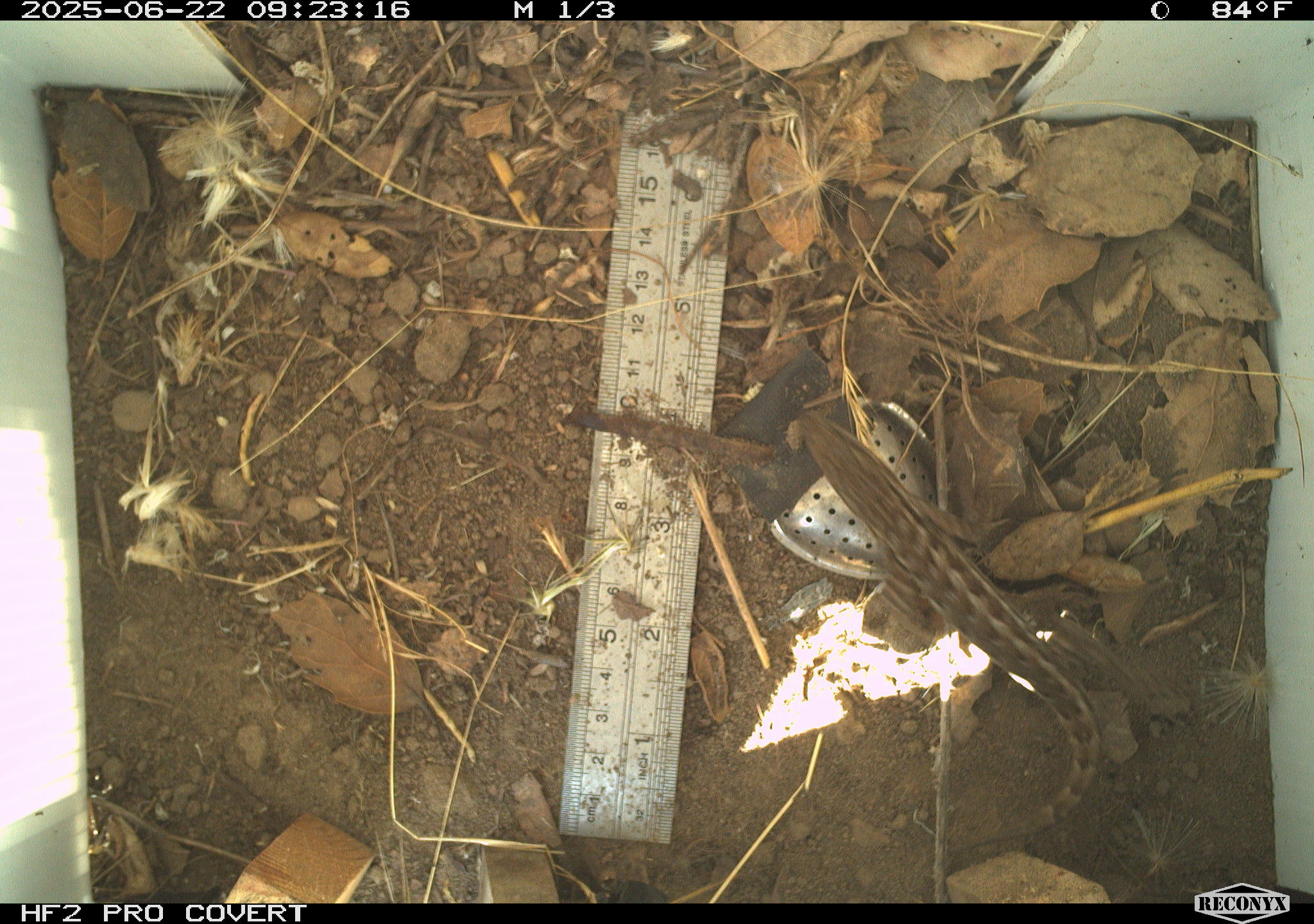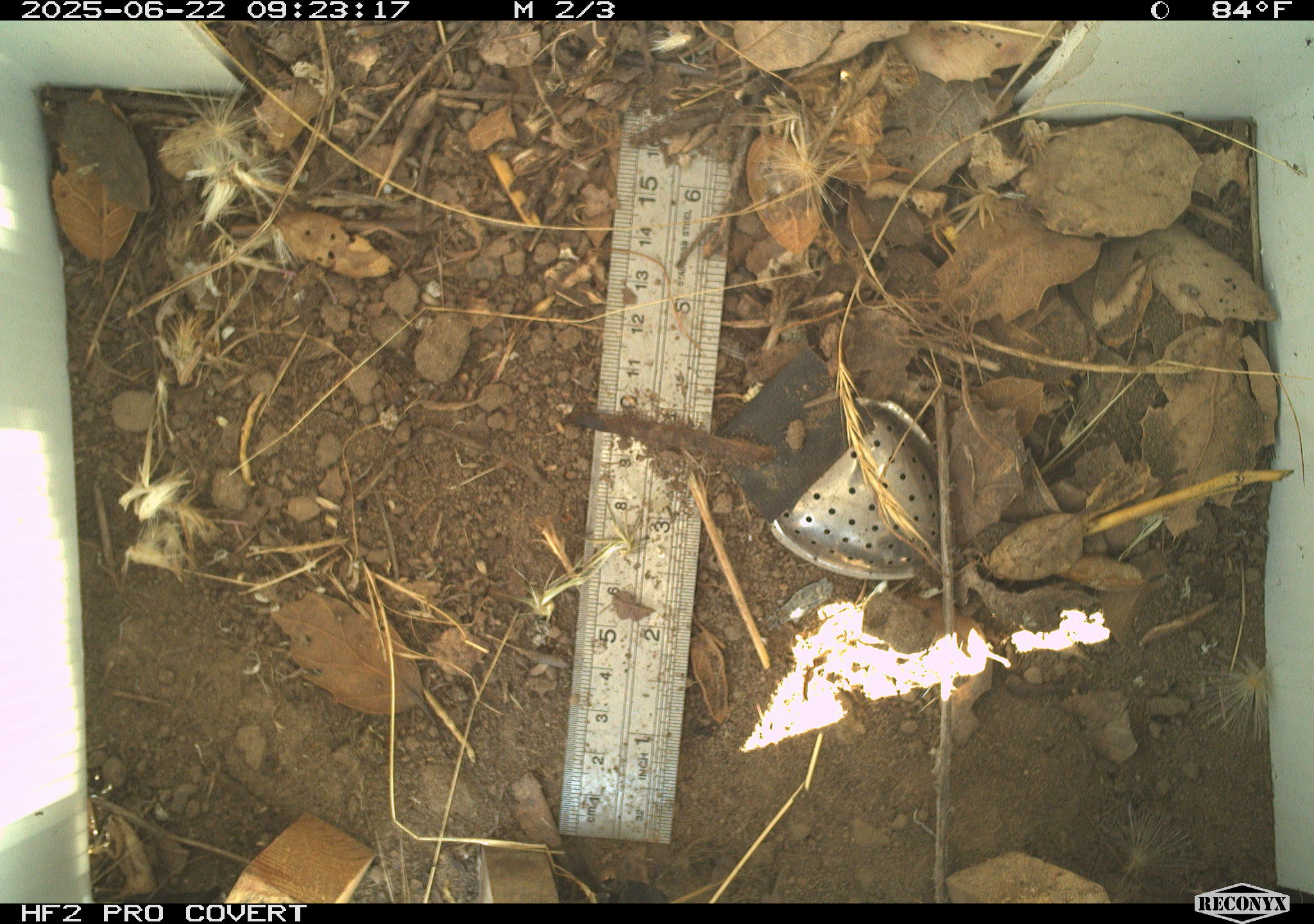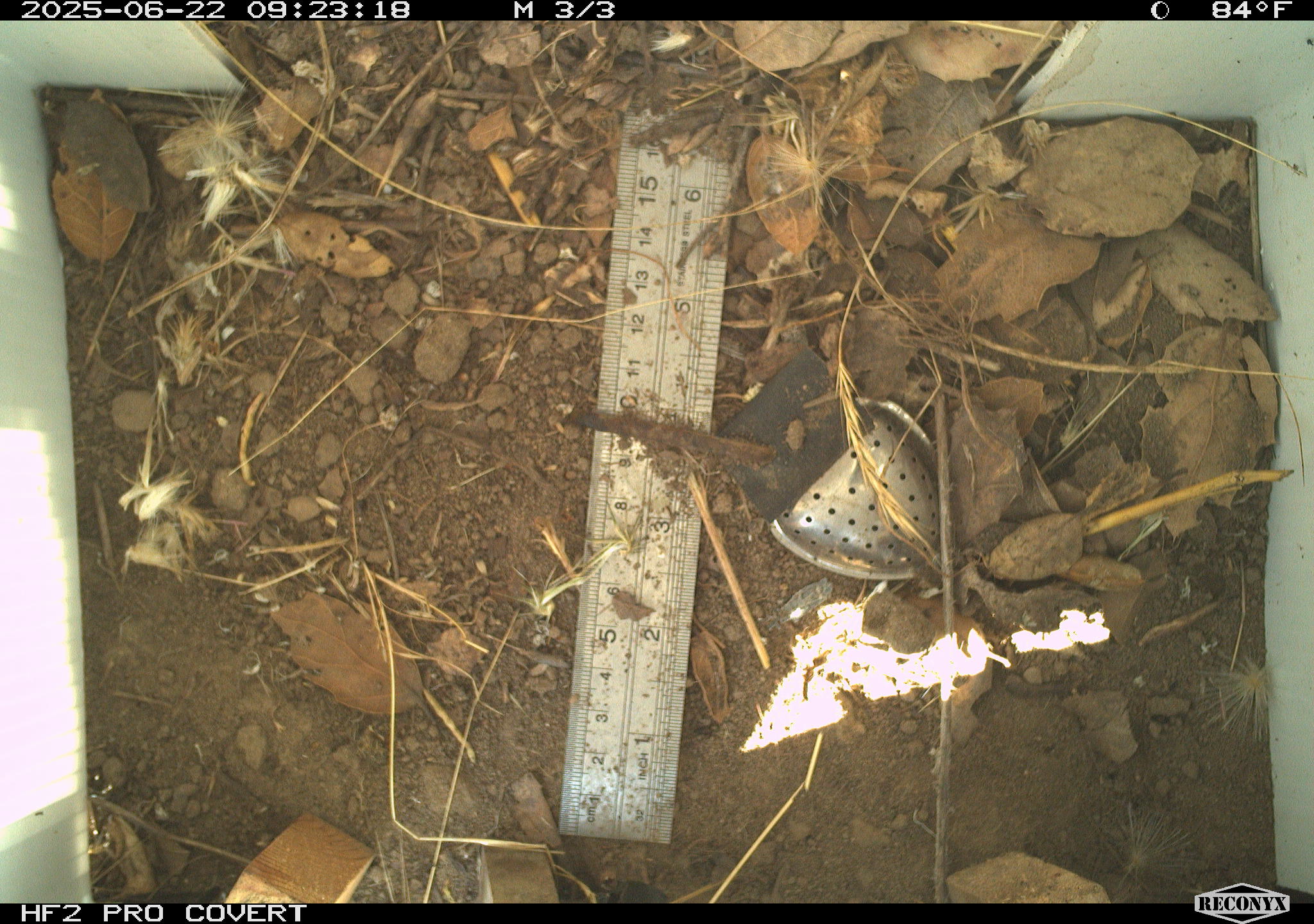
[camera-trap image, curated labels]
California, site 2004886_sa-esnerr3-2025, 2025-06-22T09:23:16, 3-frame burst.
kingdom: Animalia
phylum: Chordata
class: Reptilia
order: Squamata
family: Phrynosomatidae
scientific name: Phrynosomatidae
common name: north american spiny lizards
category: sceloporus/uta species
Sceloporus/uta species (north american spiny lizards) (Phrynosomatidae).